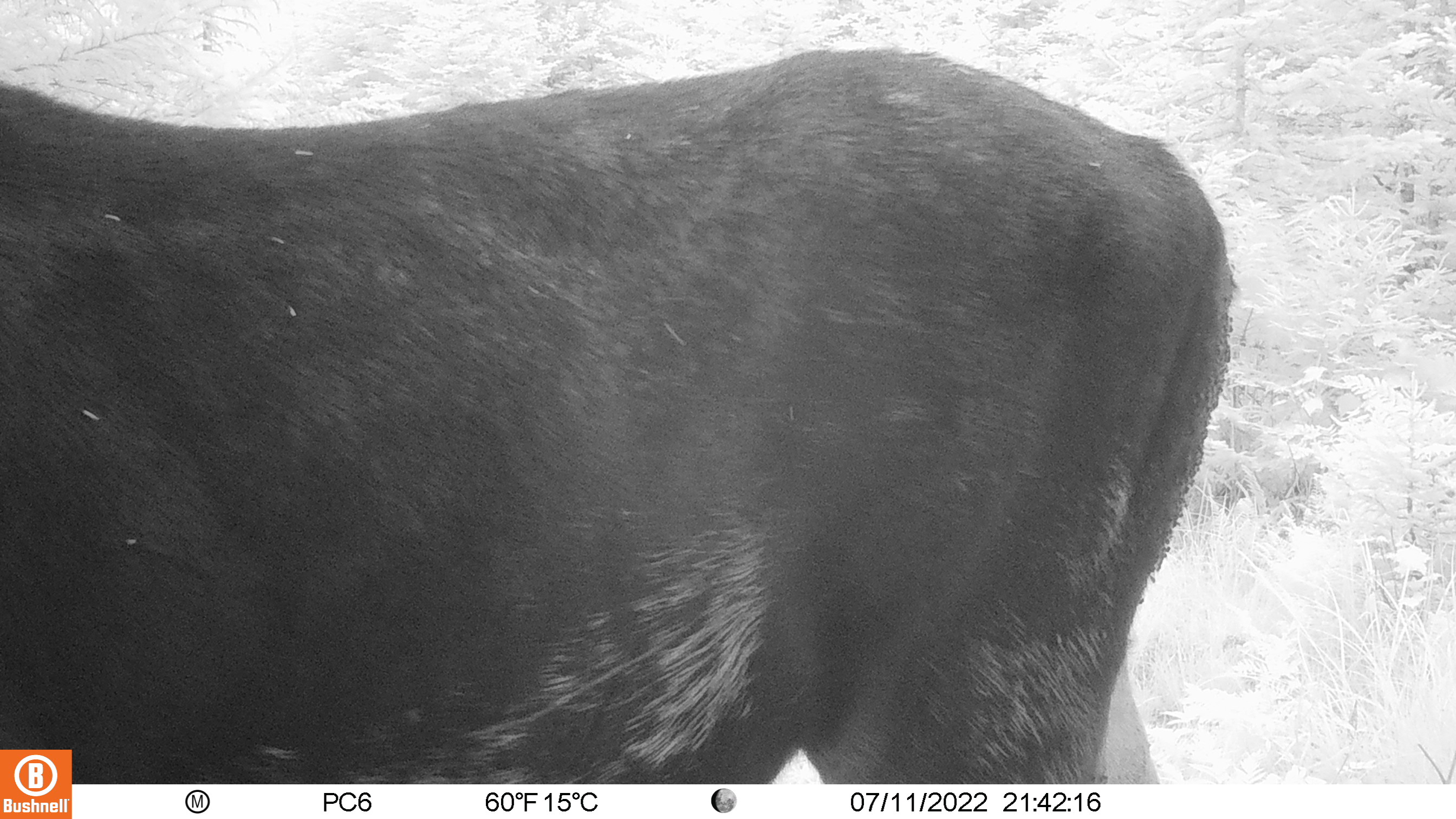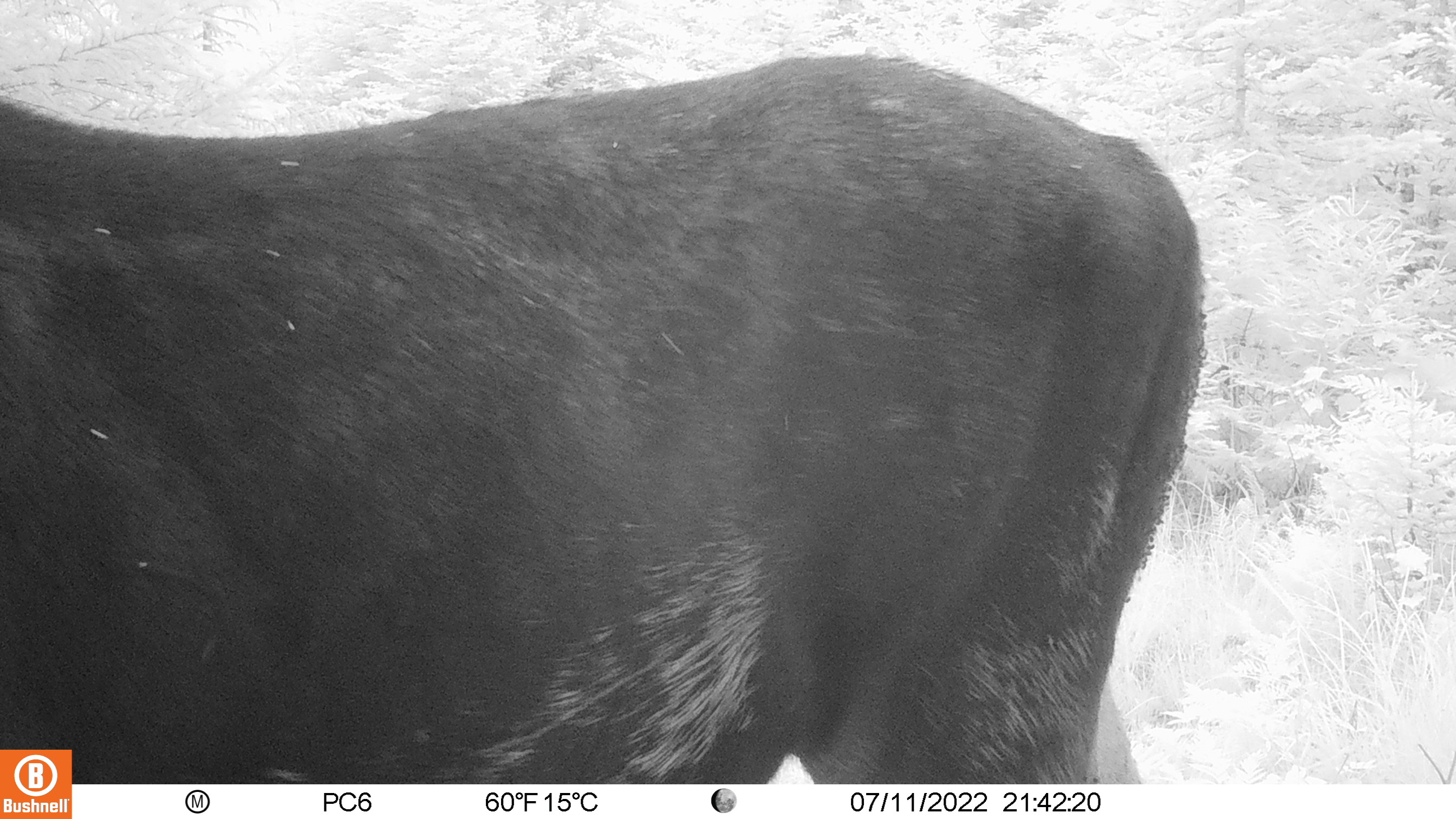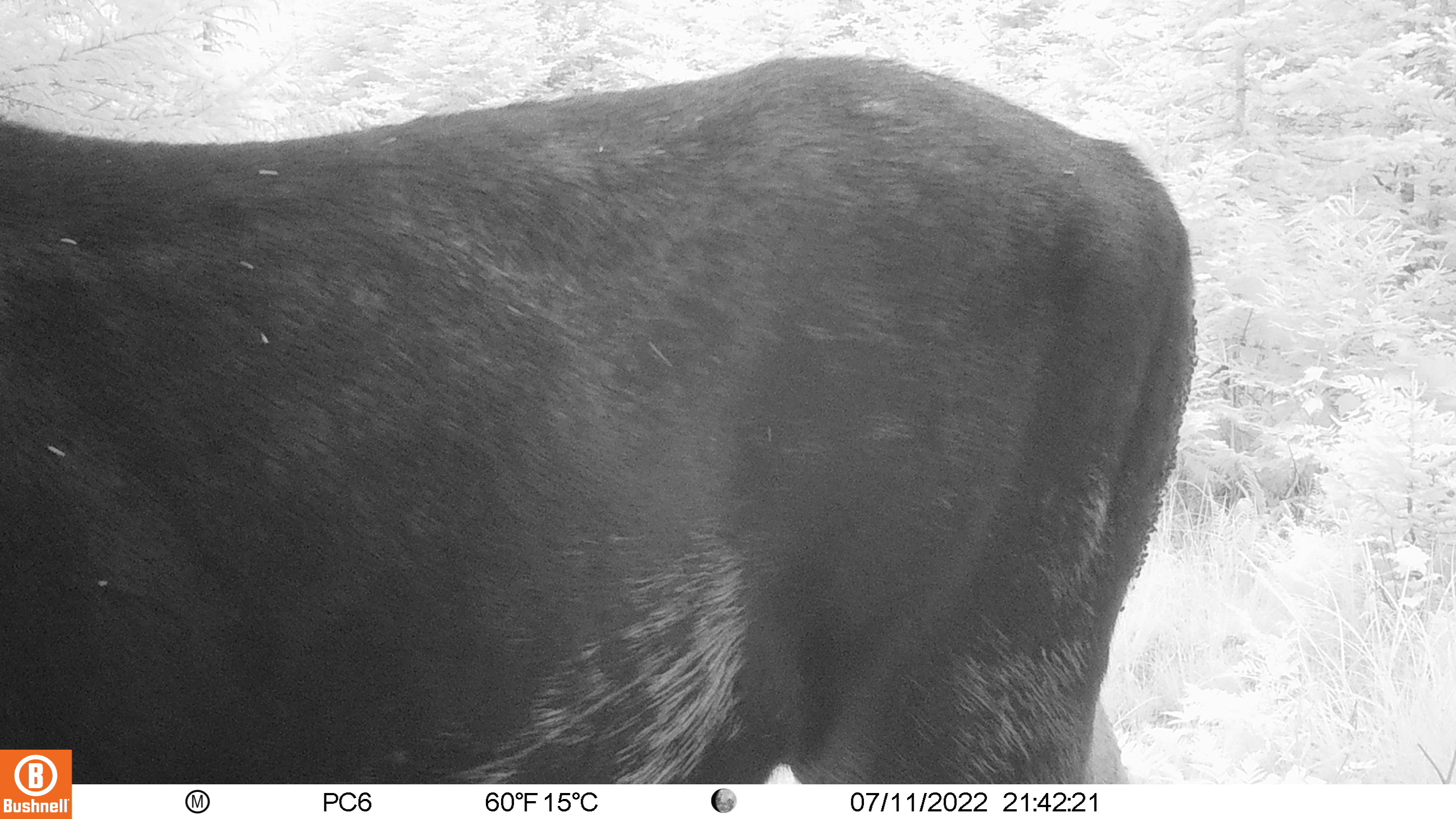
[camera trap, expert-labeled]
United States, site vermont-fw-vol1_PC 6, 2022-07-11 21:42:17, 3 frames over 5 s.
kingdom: Animalia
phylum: Chordata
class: Mammalia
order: Artiodactyla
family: Cervidae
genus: Alces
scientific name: Alces alces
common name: moose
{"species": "moose (Alces alces)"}